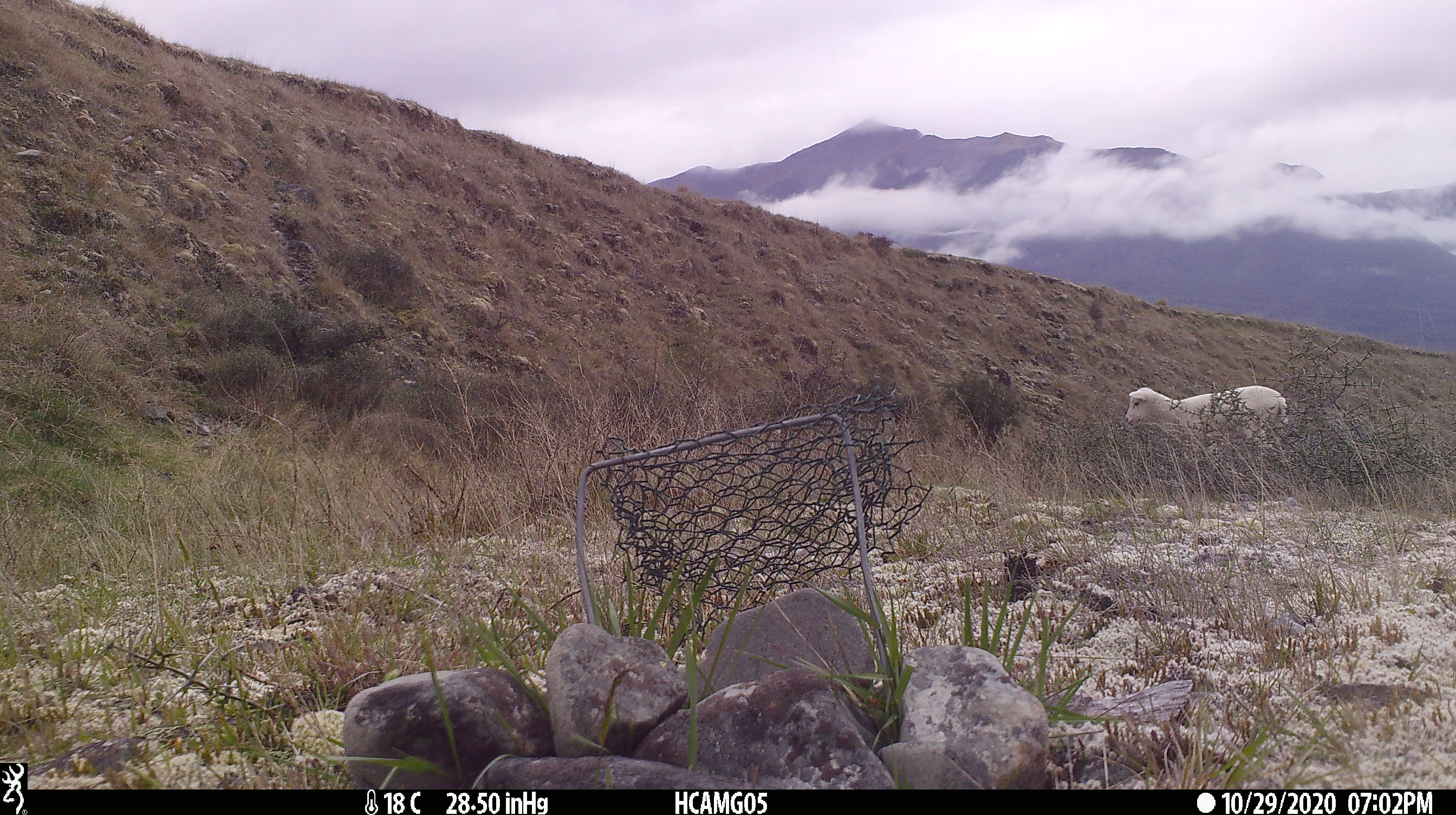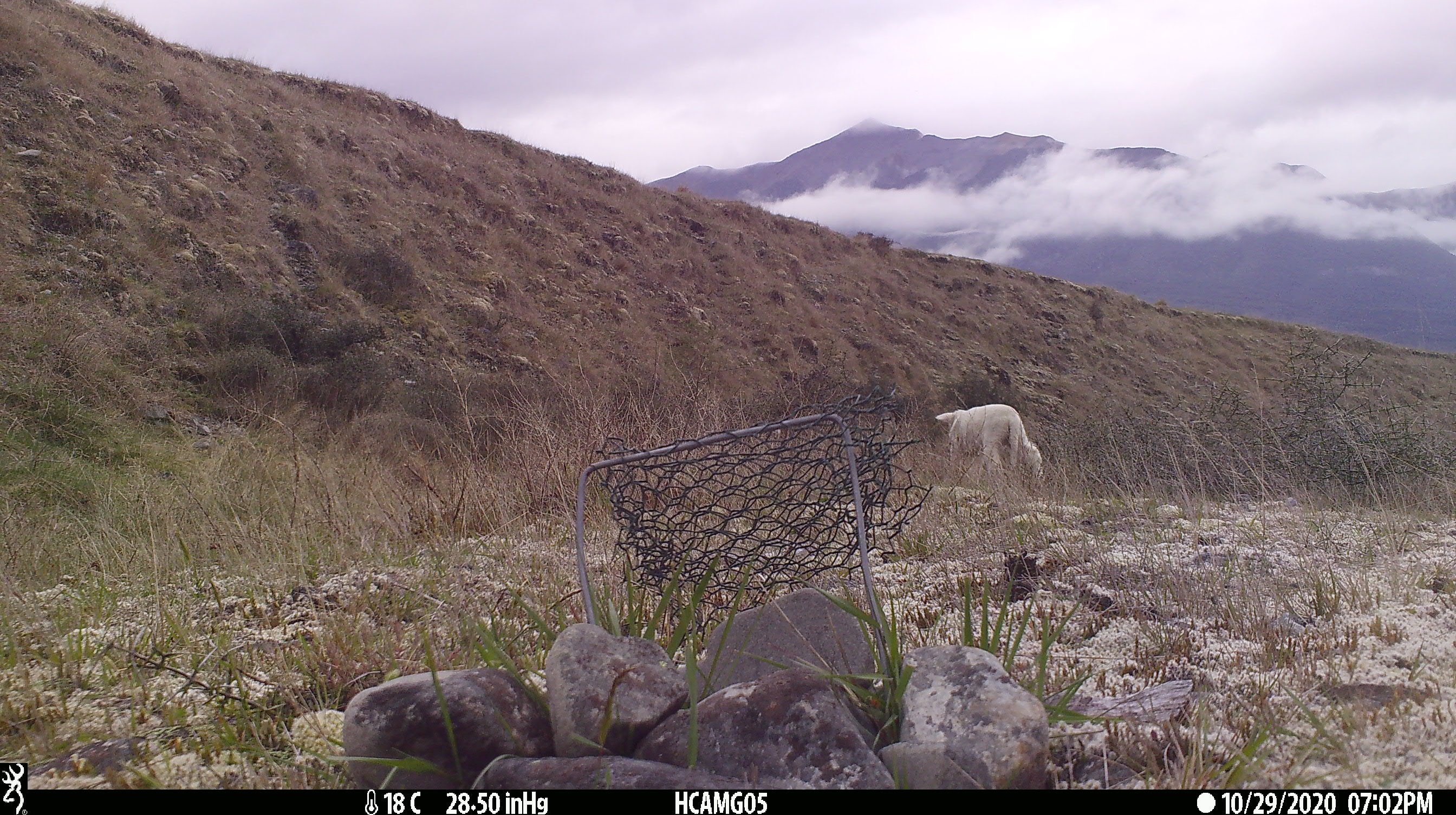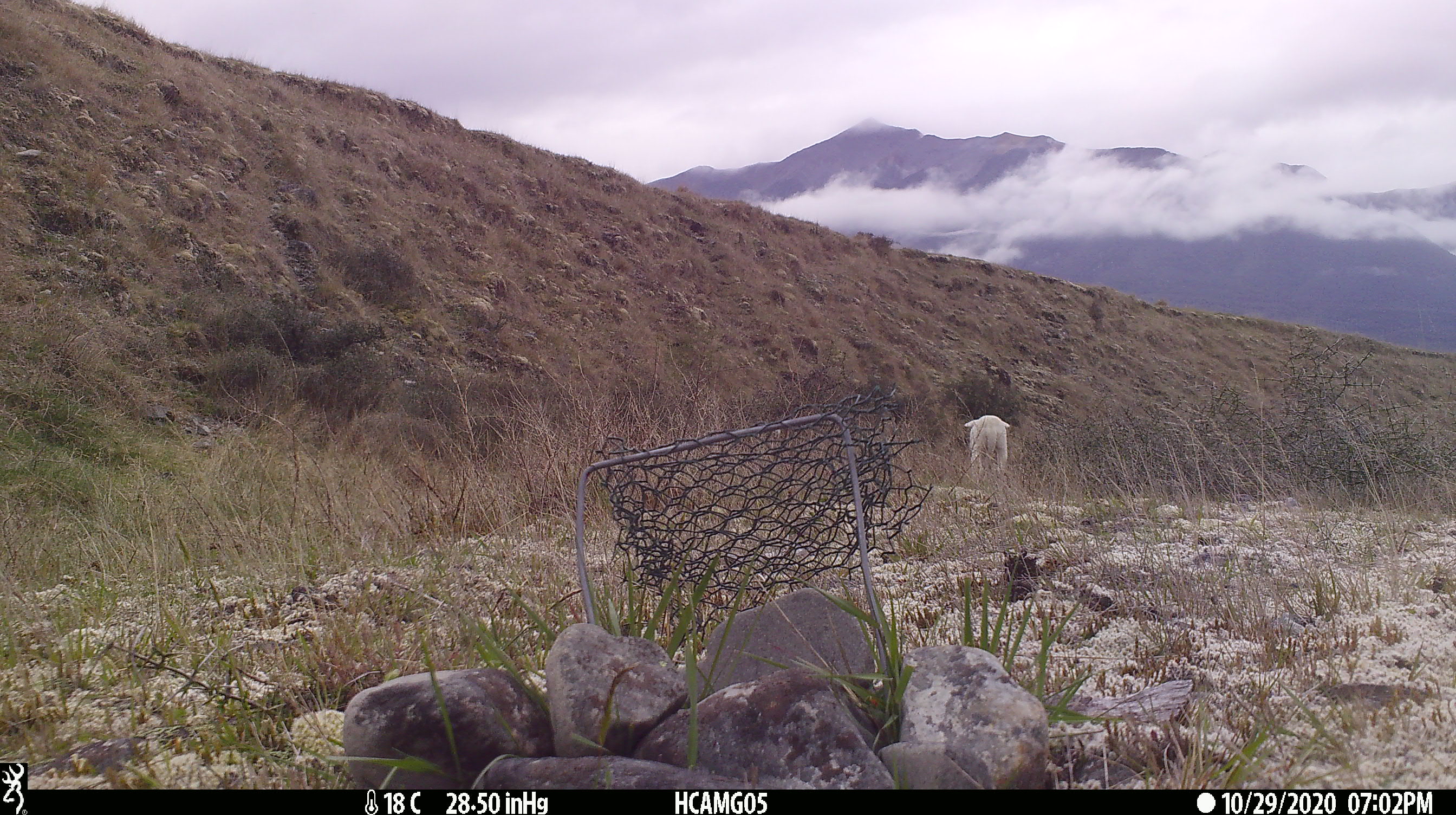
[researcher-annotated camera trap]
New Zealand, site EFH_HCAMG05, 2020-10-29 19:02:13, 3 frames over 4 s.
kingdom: Animalia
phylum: Chordata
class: Mammalia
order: Artiodactyla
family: Bovidae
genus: Ovis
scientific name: Ovis aries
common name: domestic sheep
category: sheep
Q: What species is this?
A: Sheep (domestic sheep) (Ovis aries).